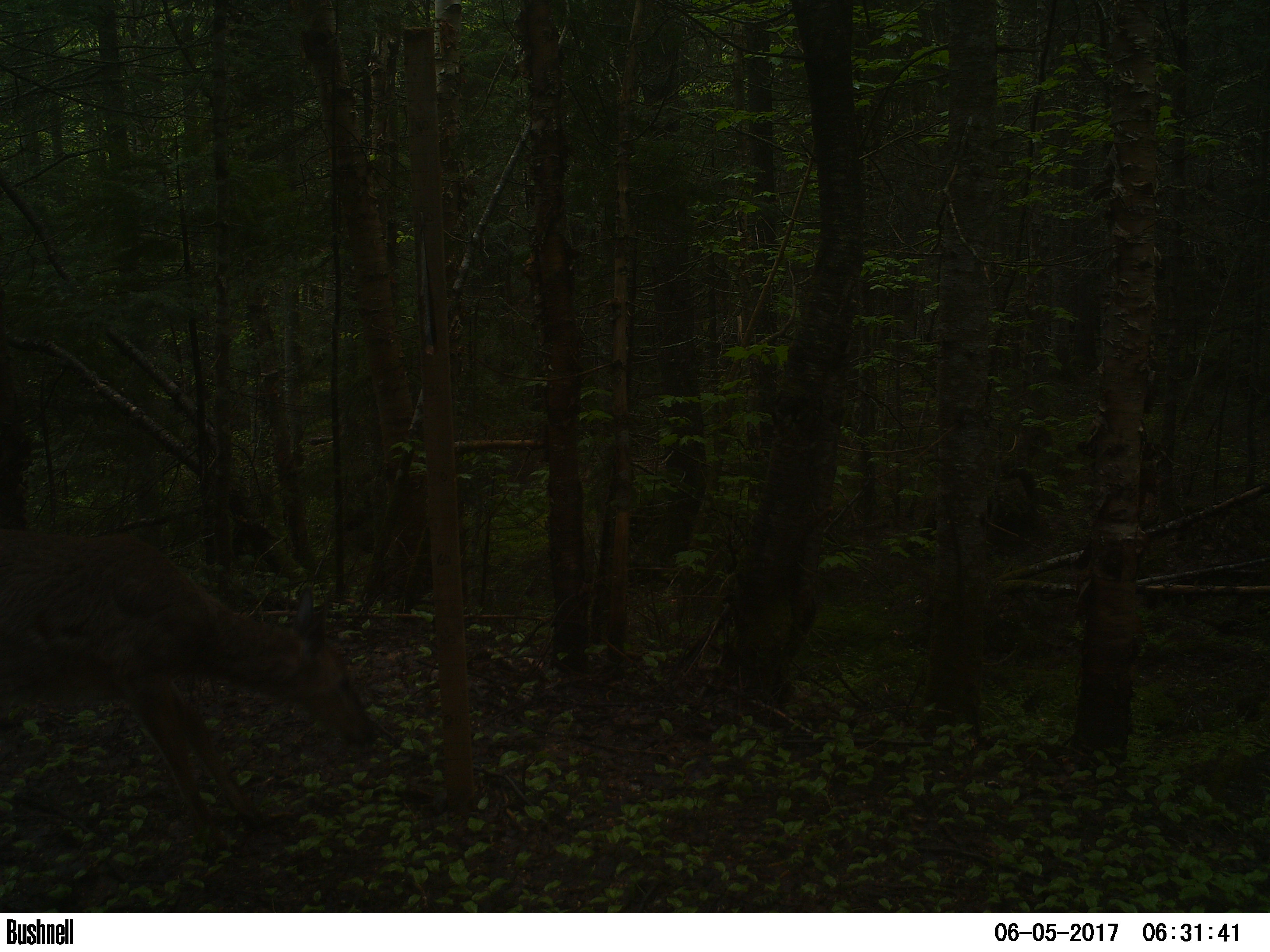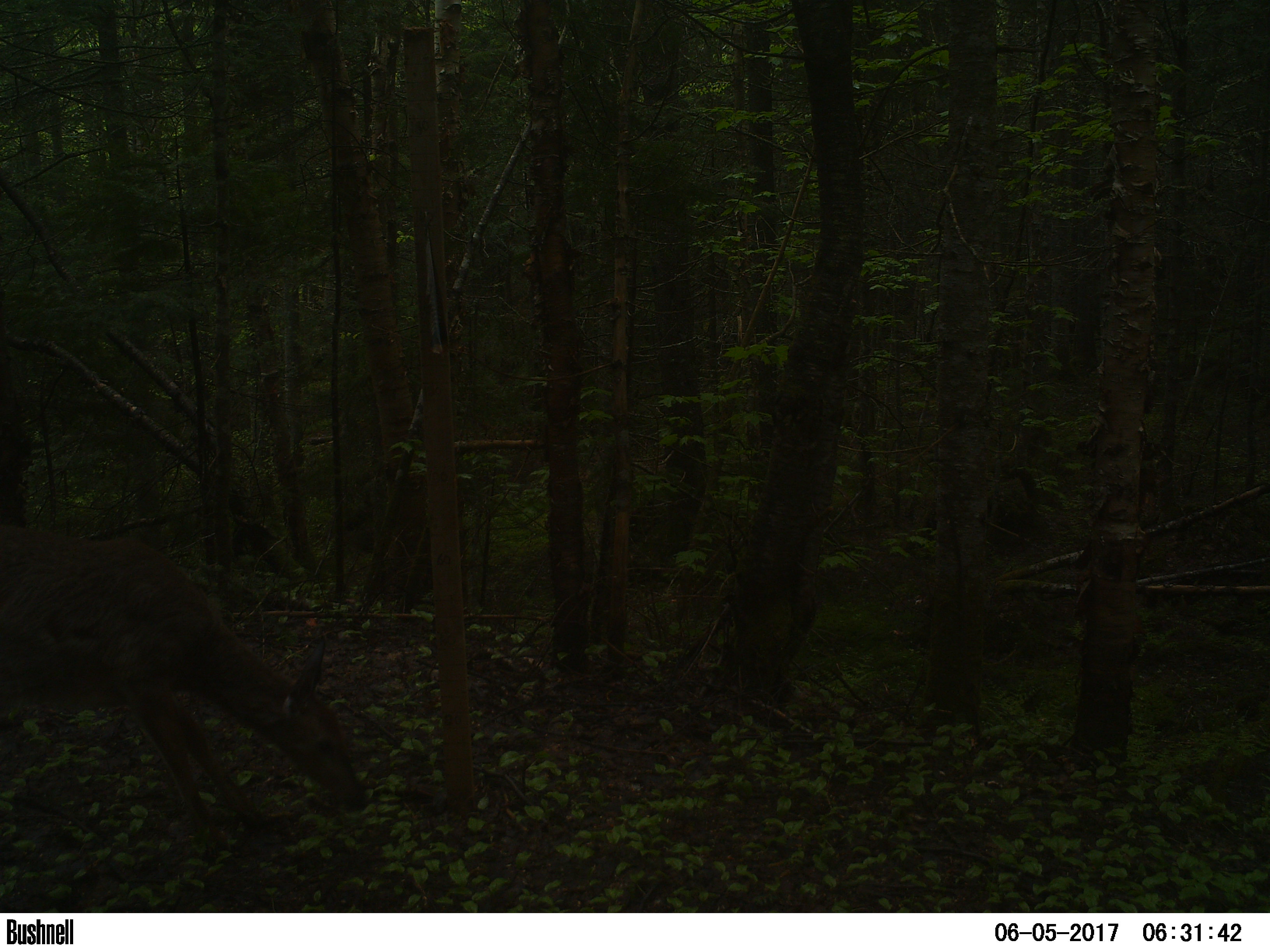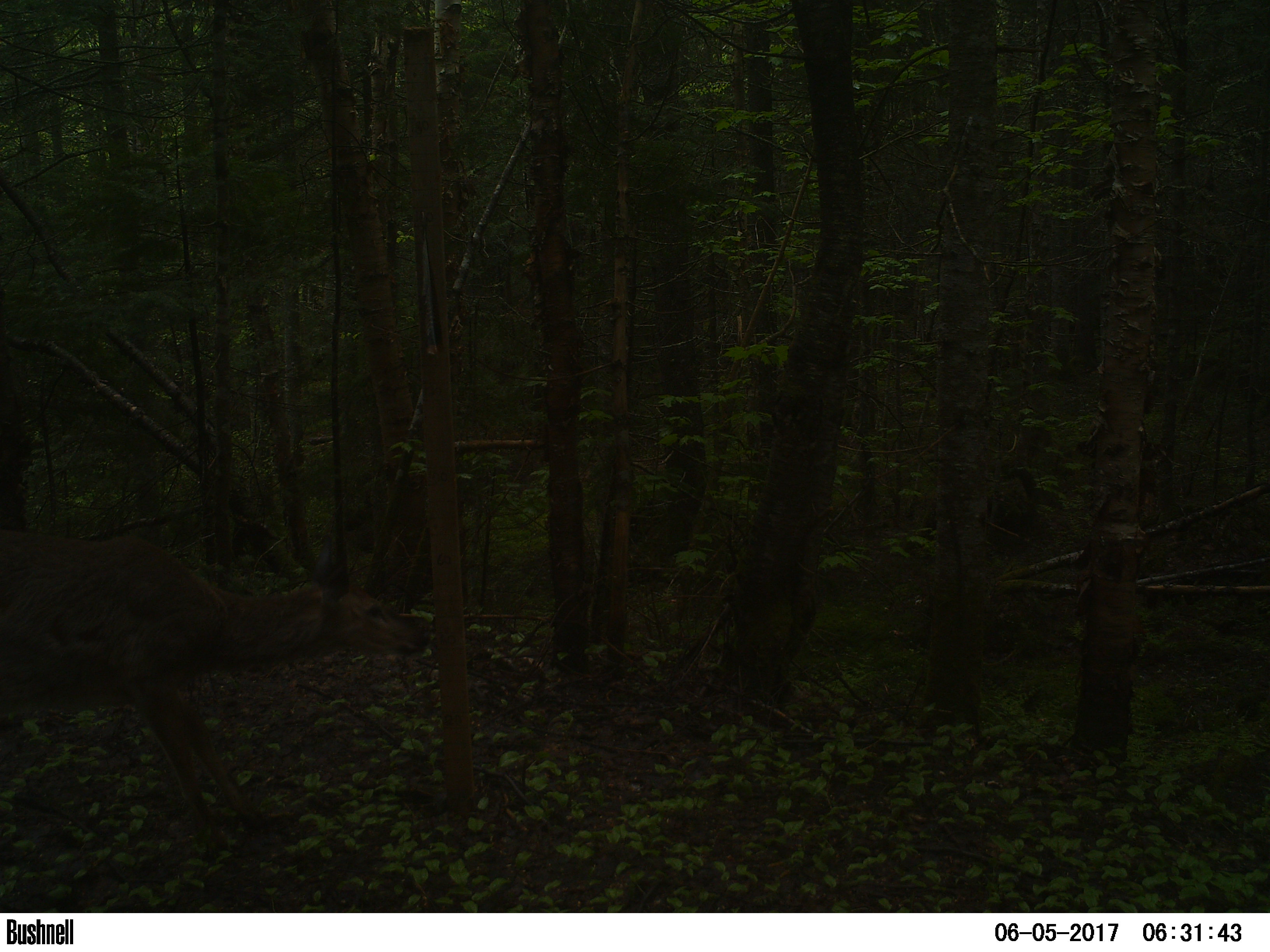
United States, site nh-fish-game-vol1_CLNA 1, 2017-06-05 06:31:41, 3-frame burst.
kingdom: Animalia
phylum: Chordata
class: Mammalia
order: Artiodactyla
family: Cervidae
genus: Odocoileus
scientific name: Odocoileus virginianus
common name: white-tailed deer